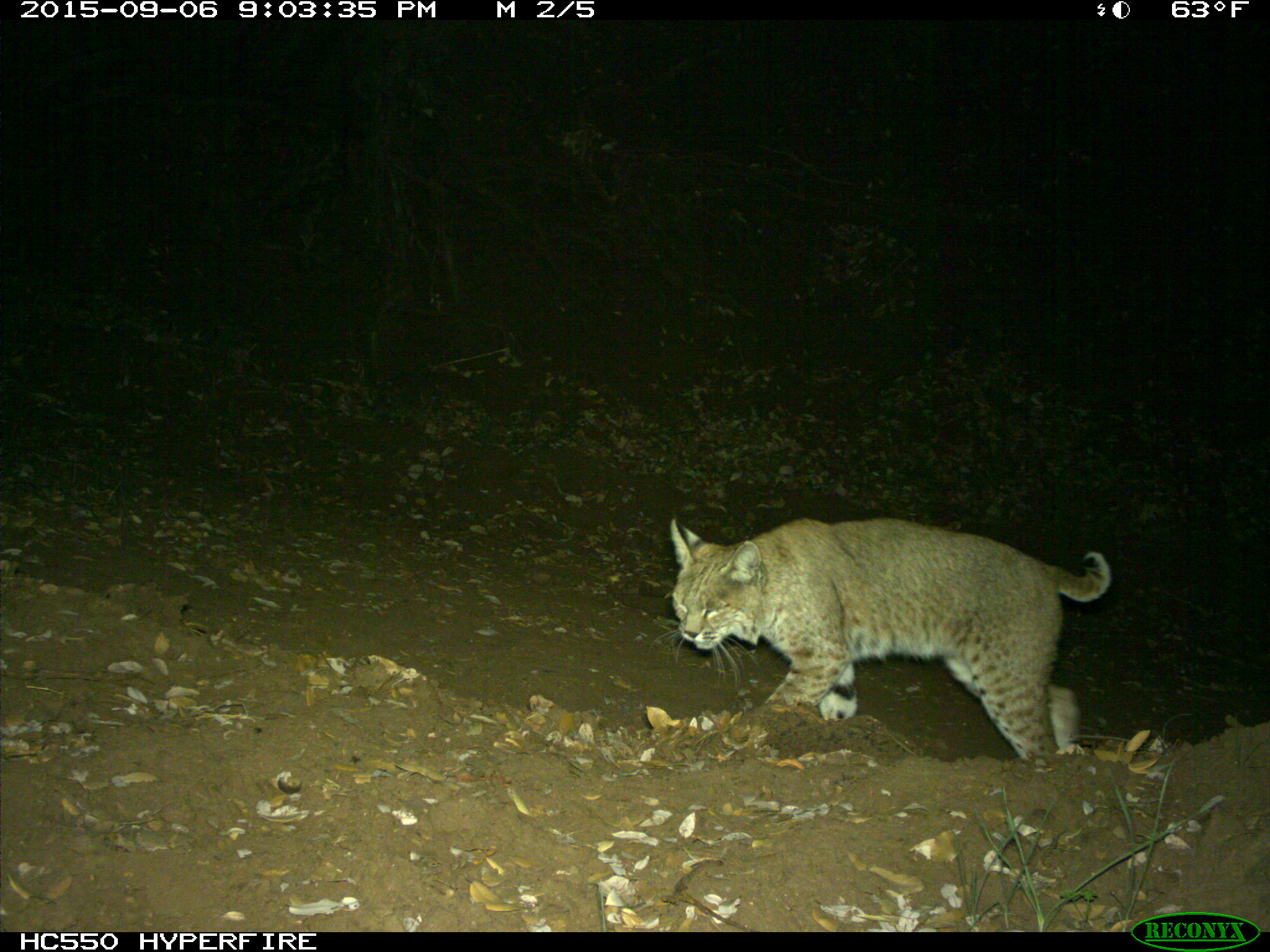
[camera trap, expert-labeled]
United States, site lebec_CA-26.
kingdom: Animalia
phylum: Chordata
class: Mammalia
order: Carnivora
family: Felidae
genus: Lynx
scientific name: Lynx rufus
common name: bobcat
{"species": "Lynx rufus (bobcat)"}